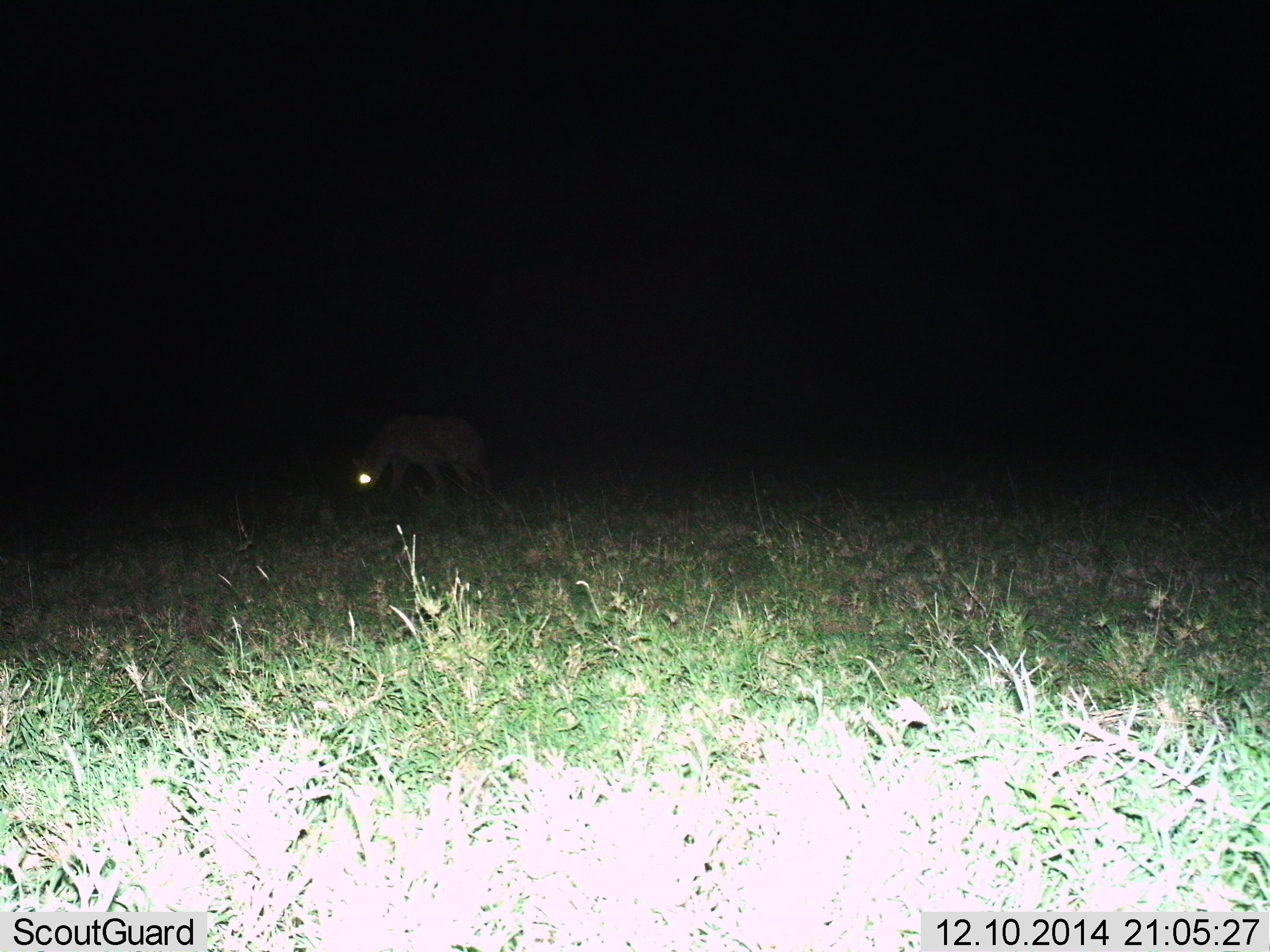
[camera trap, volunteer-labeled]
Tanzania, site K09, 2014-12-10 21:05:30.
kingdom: Animalia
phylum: Chordata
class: Mammalia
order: Carnivora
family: Hyaenidae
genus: Crocuta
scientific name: Crocuta crocuta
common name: spotted hyena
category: hyenaspotted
Hyenaspotted (spotted hyena) (Crocuta crocuta), count 1. Behavior (volunteer vote fractions): standing 60%, resting 0%, moving 50%, interacting 0%. Young present (vote fraction): 0%. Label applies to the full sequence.